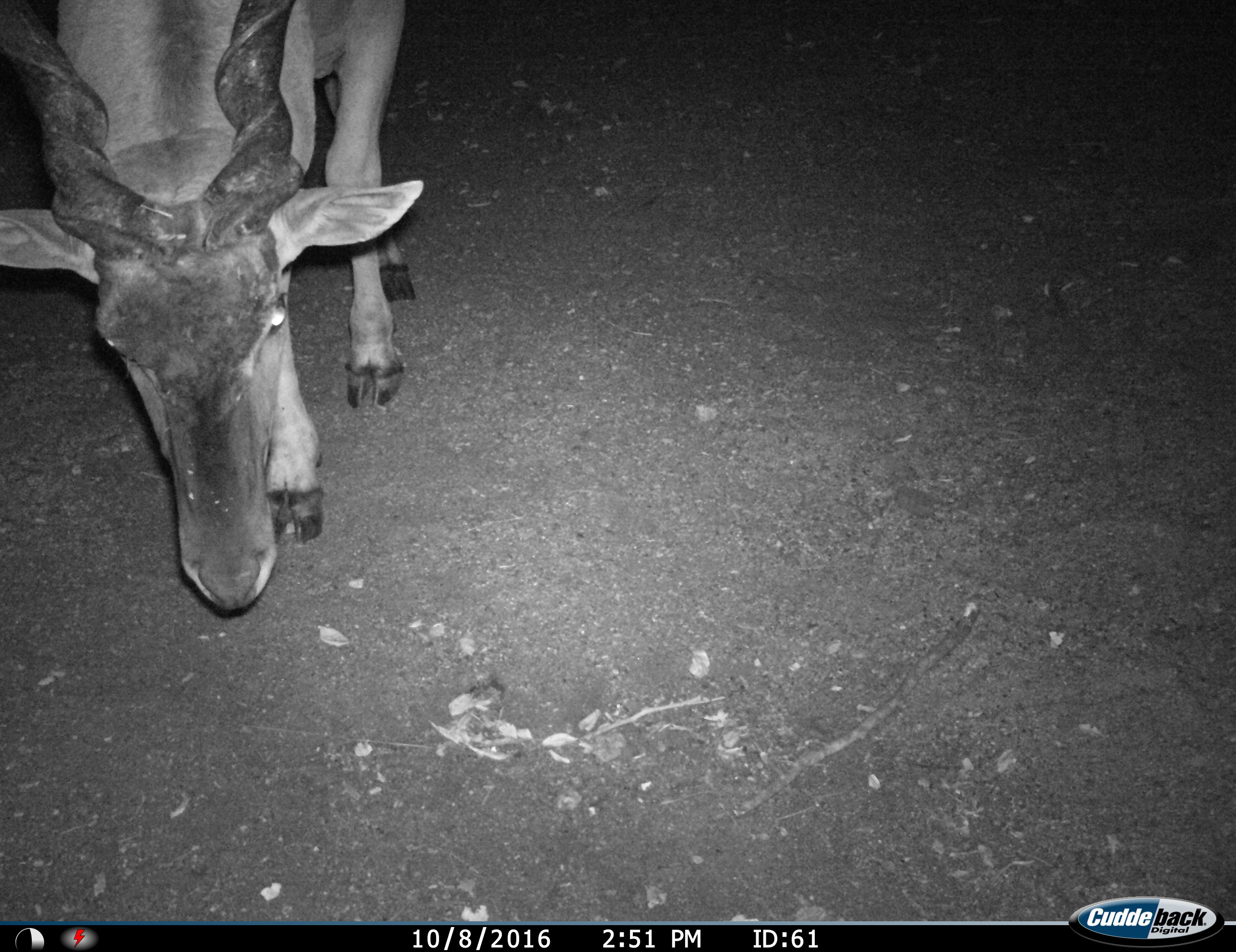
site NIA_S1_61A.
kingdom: Animalia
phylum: Chordata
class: Mammalia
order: Artiodactyla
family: Bovidae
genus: Tragelaphus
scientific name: Tragelaphus oryx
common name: eland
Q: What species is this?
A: Eland (Tragelaphus oryx).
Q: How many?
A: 1.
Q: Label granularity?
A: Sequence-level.